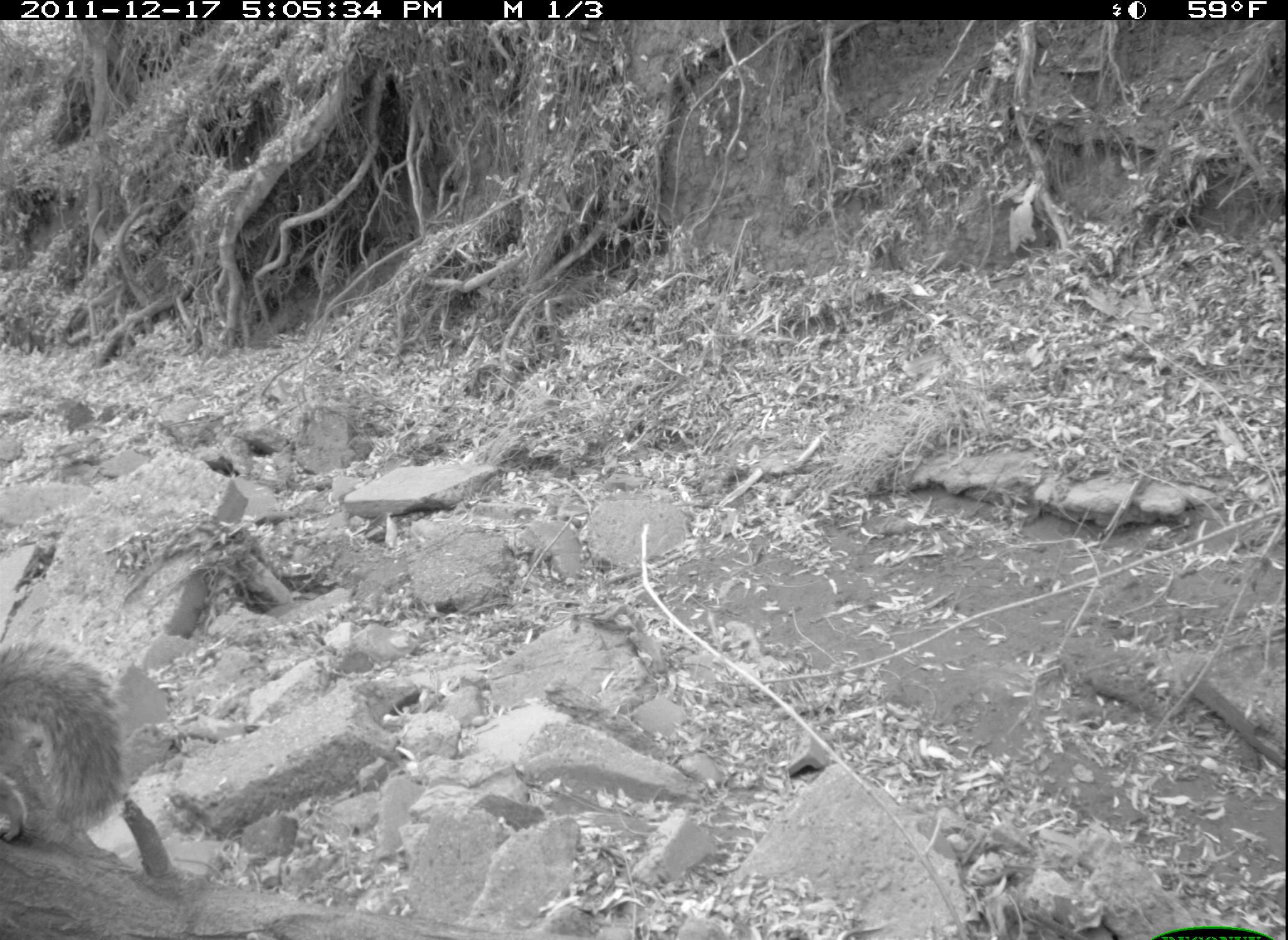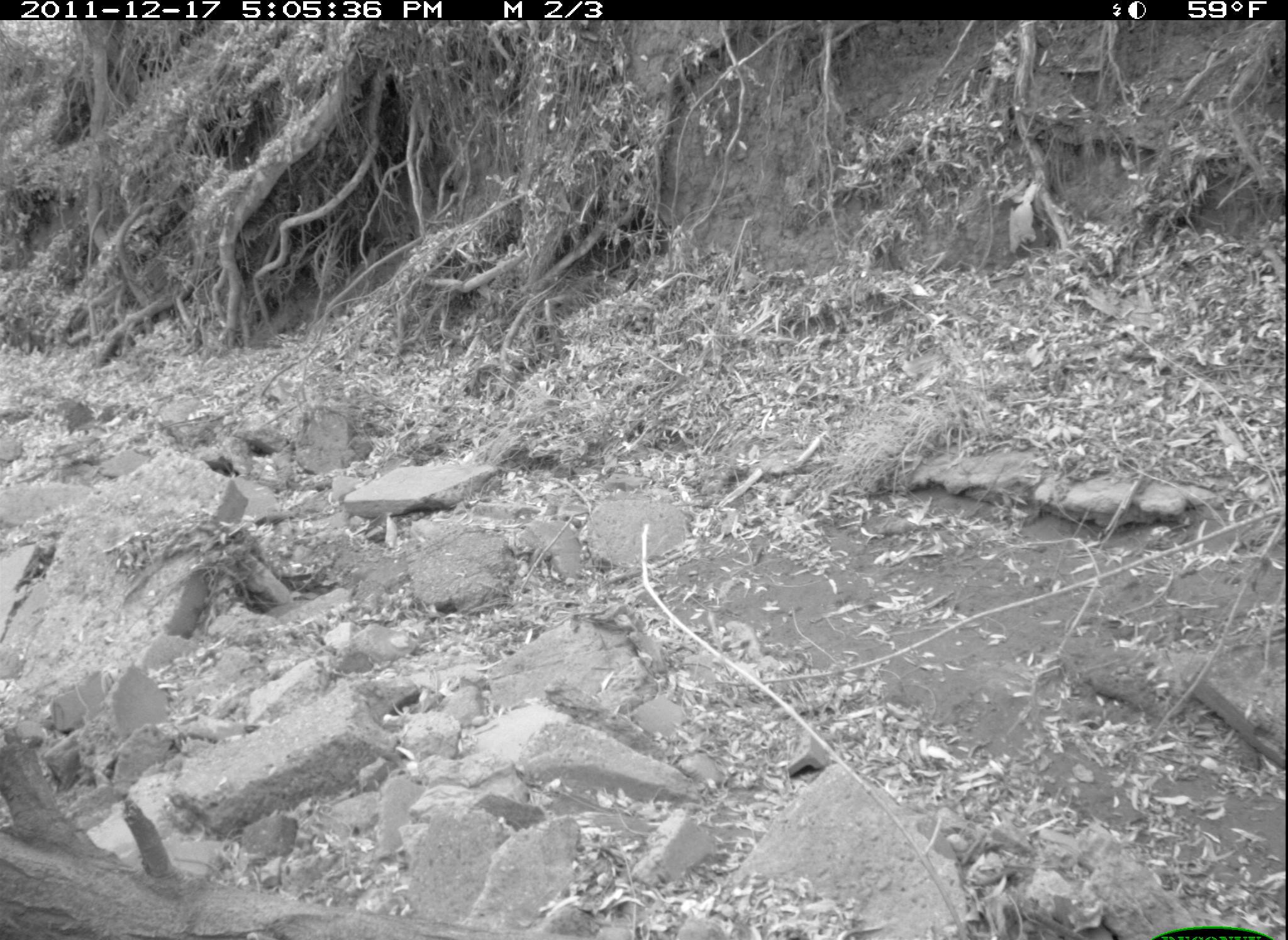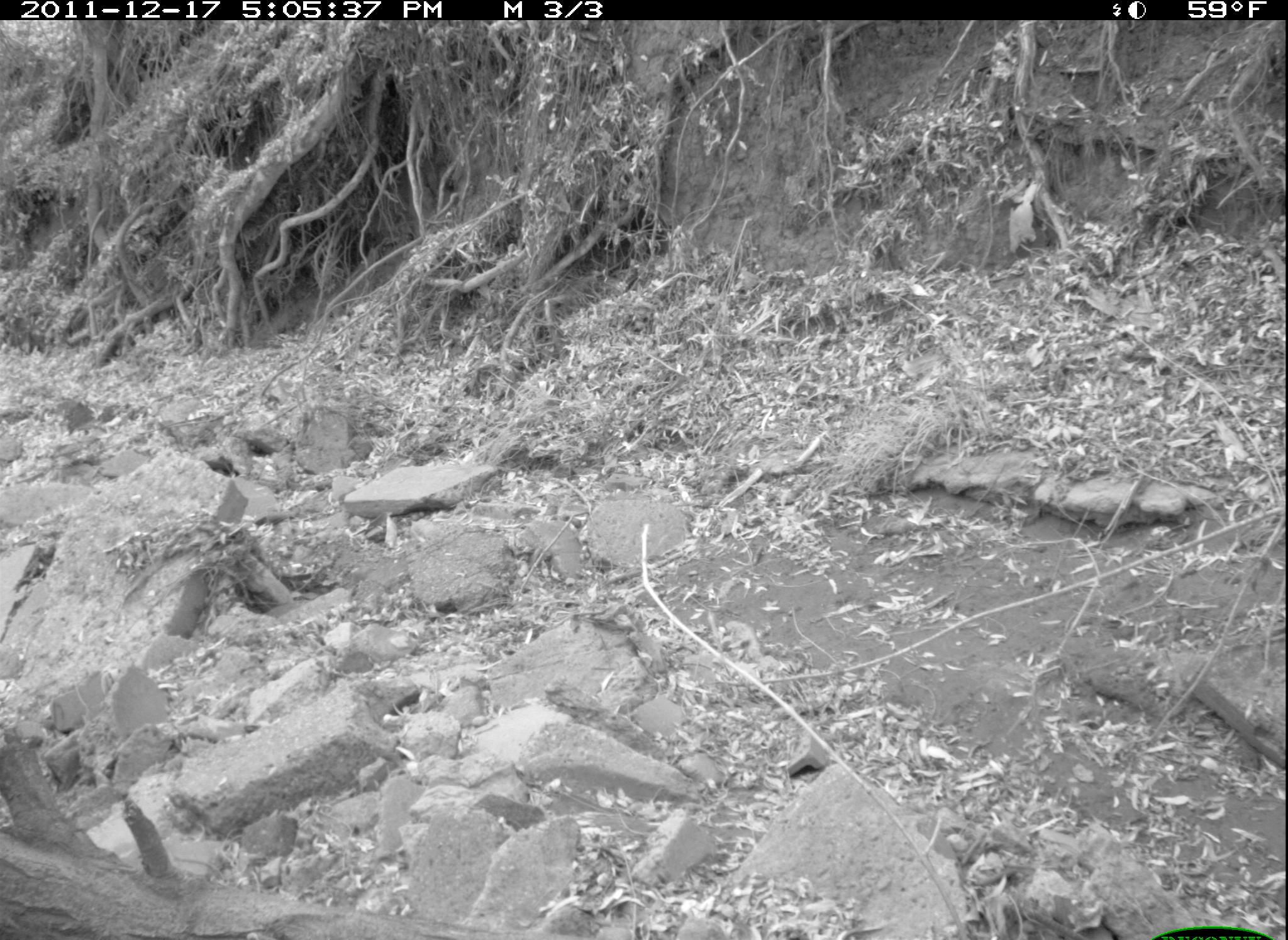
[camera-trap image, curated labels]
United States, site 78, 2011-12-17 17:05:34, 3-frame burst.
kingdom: Animalia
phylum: Chordata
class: Mammalia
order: Rodentia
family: Sciuridae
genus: Sciurus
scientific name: Sciurus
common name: squirrel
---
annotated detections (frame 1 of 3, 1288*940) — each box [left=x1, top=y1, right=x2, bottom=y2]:
squirrel: [left=2, top=644, right=121, bottom=857]